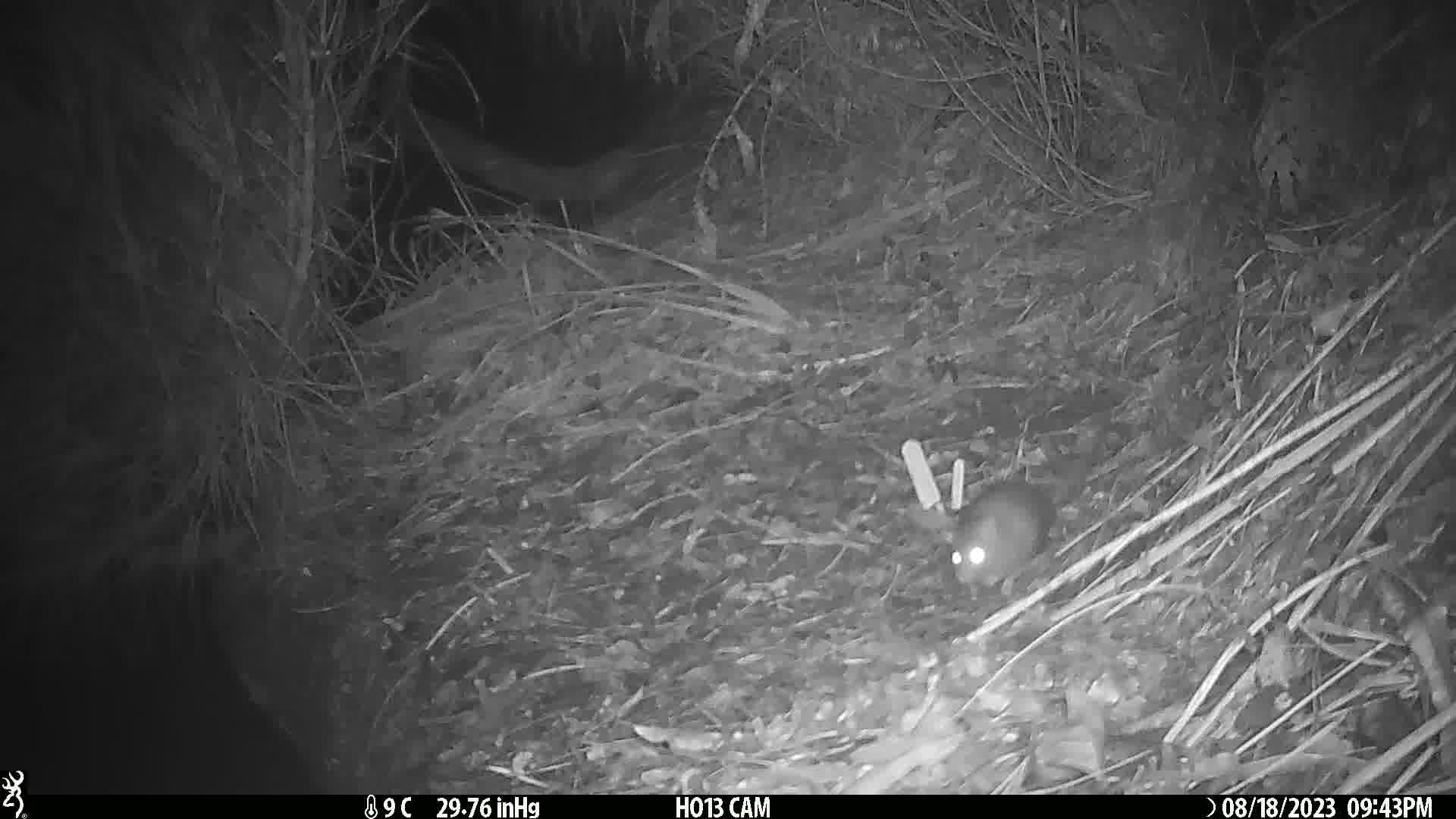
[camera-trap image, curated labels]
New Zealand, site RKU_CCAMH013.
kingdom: Animalia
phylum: Chordata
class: Mammalia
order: Rodentia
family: Muridae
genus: Rattus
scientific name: Rattus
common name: rat